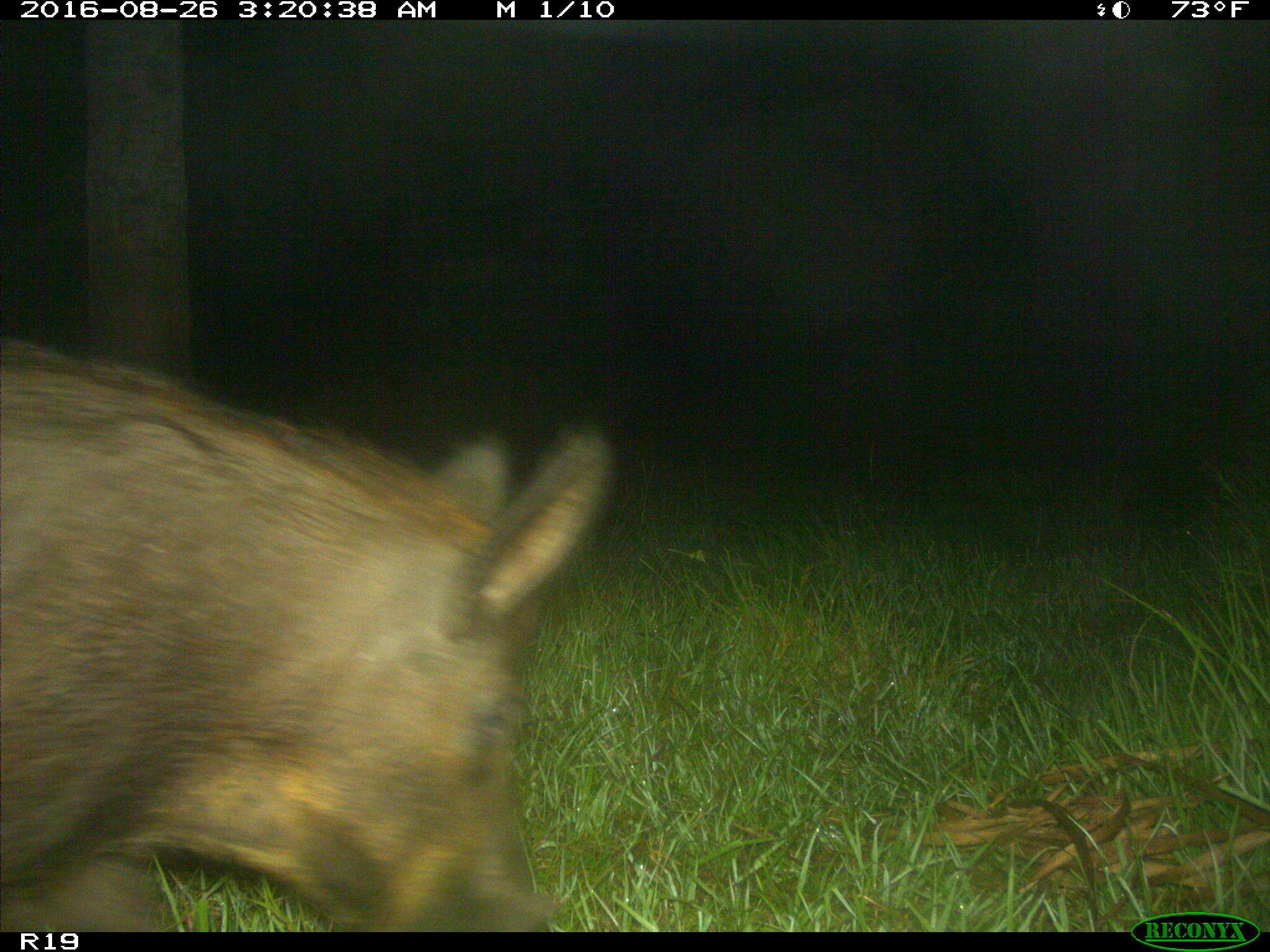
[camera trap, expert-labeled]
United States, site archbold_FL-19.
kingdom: Animalia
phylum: Chordata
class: Mammalia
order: Artiodactyla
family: Suidae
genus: Sus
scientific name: Sus scrofa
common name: wild boar